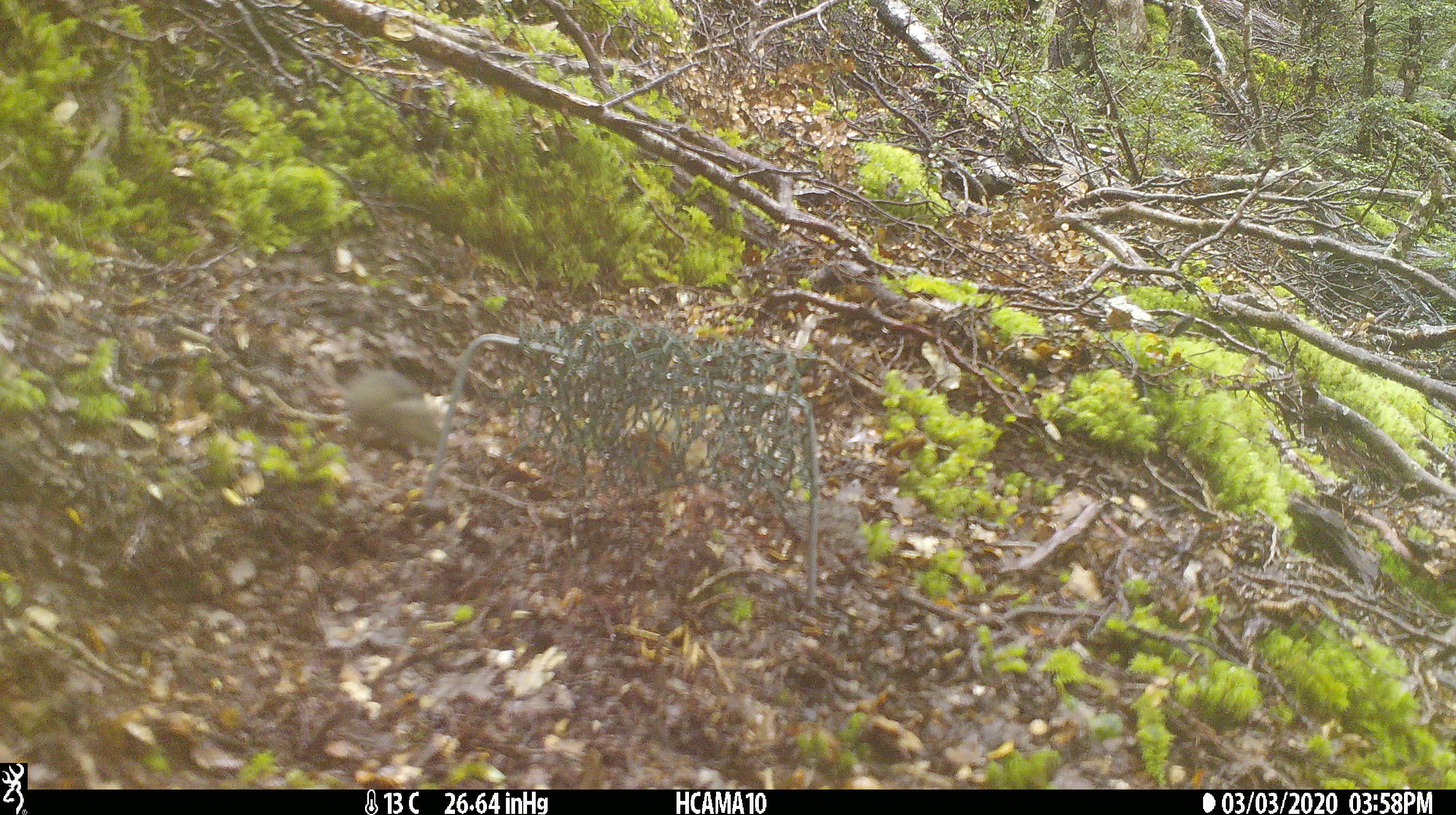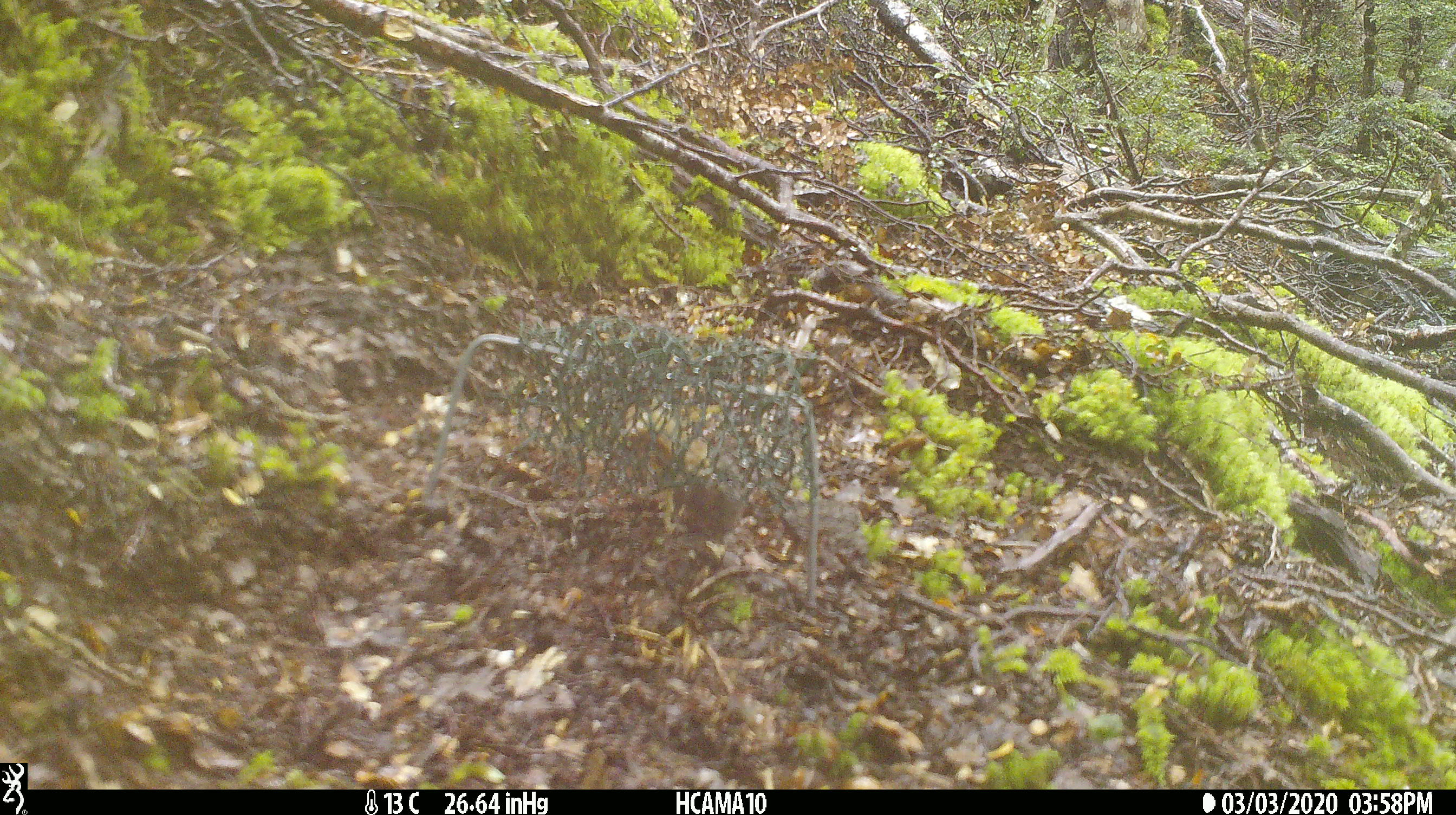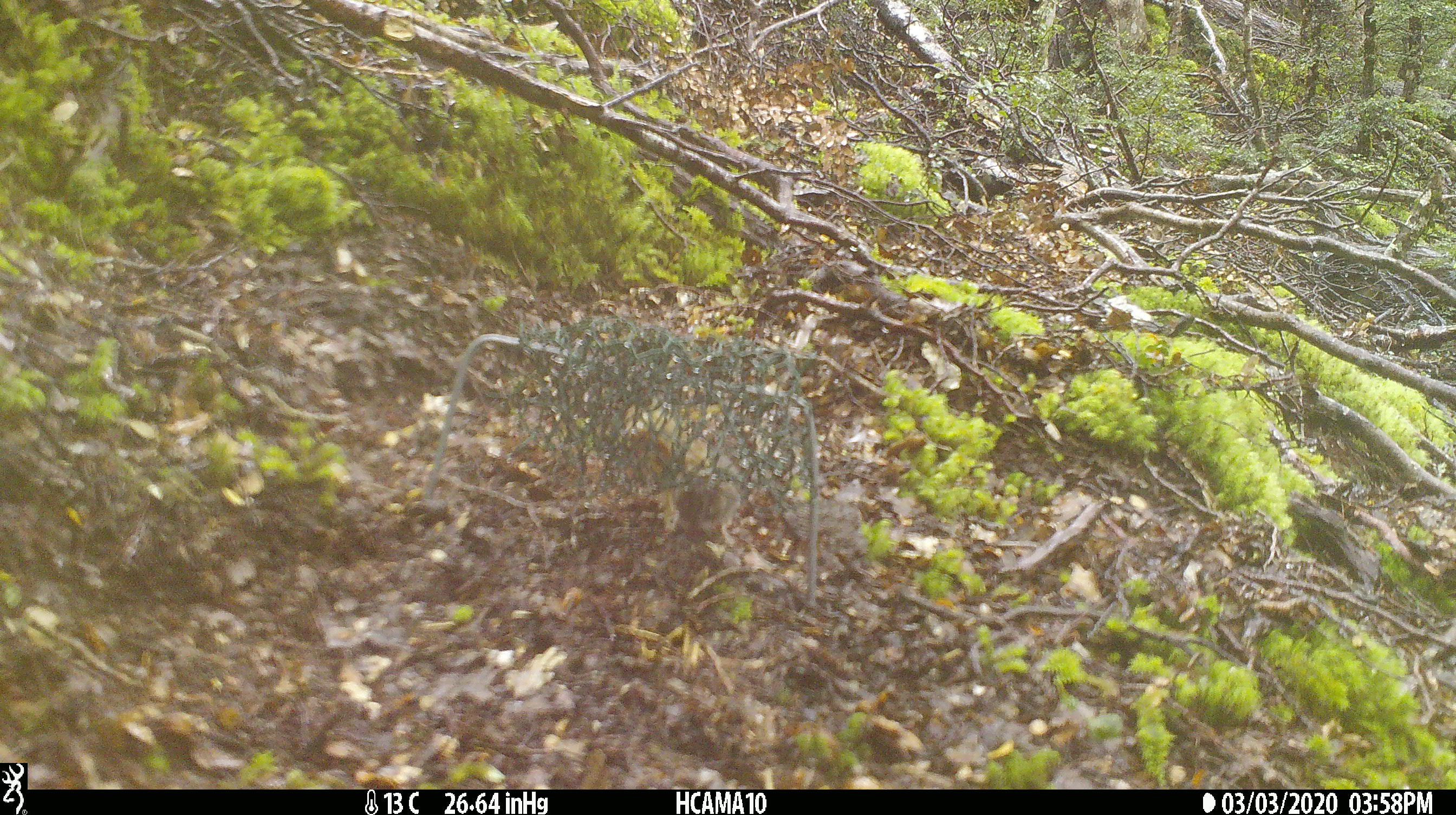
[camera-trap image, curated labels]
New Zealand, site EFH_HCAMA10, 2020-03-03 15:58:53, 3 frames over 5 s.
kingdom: Animalia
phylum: Chordata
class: Mammalia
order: Rodentia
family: Muridae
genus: Mus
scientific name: Mus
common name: mouse